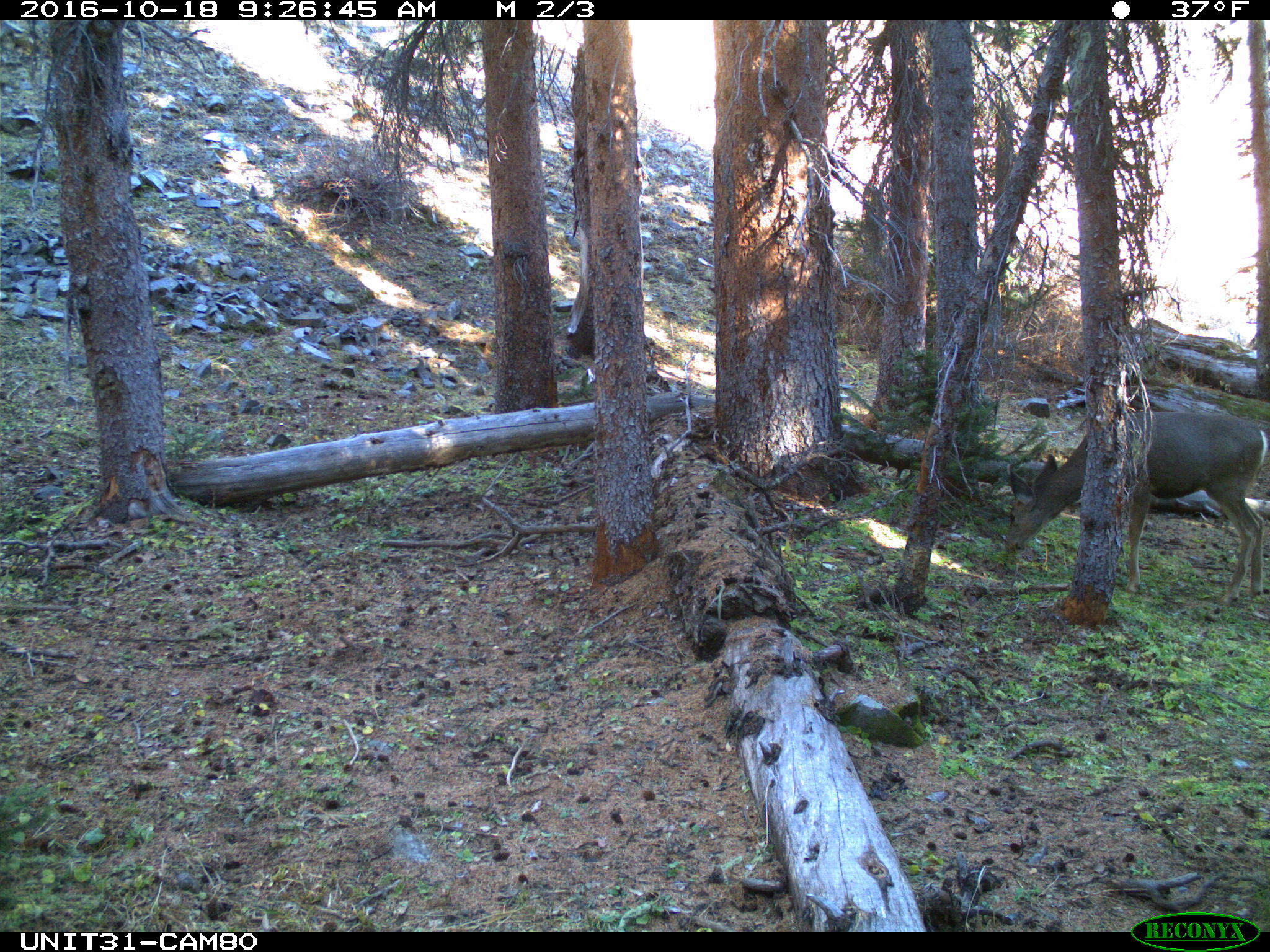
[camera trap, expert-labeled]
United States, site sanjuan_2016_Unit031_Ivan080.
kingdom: Animalia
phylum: Chordata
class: Mammalia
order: Artiodactyla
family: Cervidae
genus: Odocoileus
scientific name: Odocoileus hemionus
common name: mule deer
Odocoileus hemionus (mule deer).